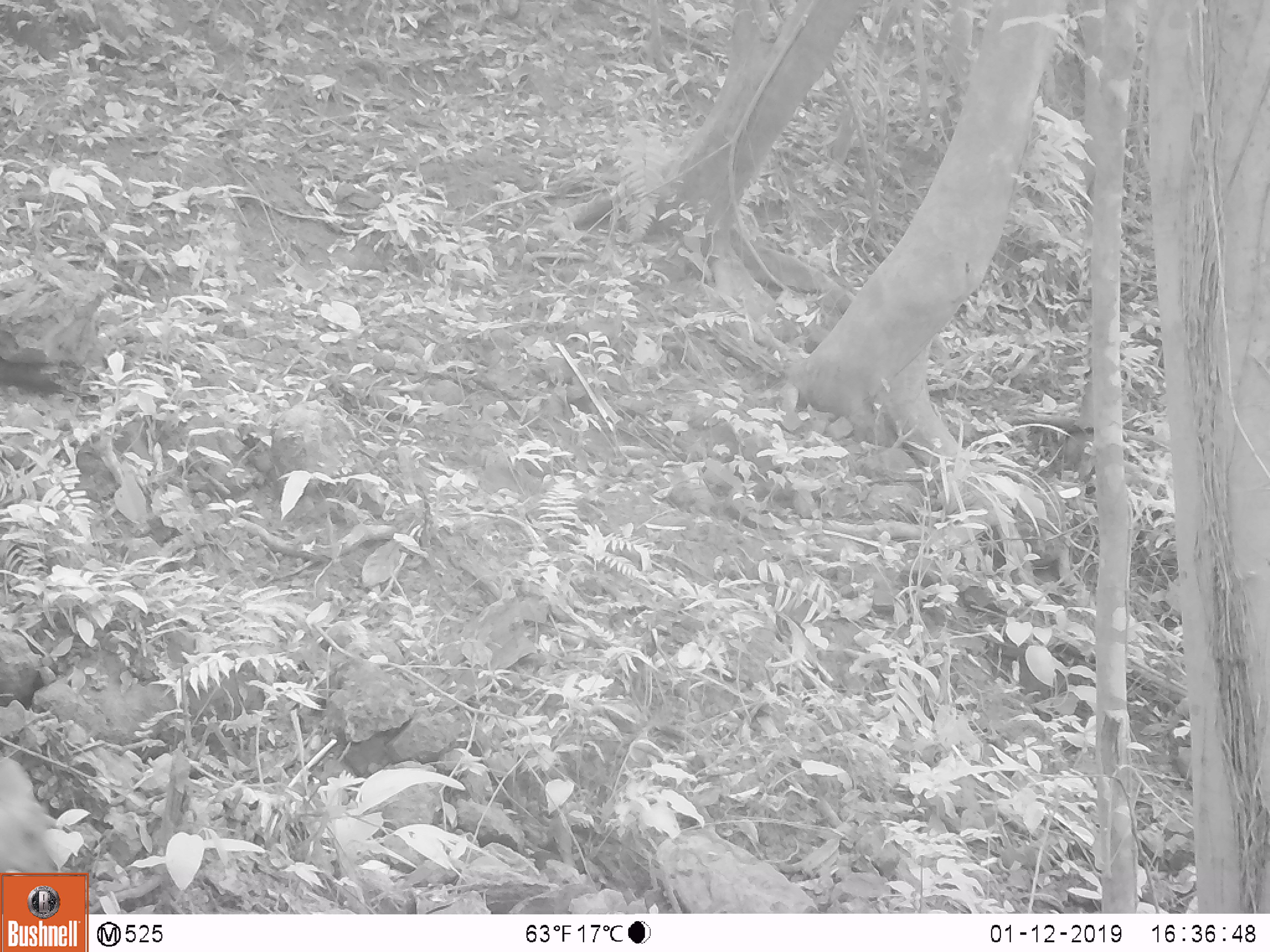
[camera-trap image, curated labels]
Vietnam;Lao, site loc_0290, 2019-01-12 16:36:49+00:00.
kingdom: Animalia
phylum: Chordata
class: Mammalia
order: Artiodactyla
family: Cervidae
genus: Muntiacus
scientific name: Muntiacus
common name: muntjacs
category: unidentified muntjac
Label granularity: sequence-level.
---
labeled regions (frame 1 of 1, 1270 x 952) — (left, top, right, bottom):
unidentified muntjac: (0, 755, 56, 873)